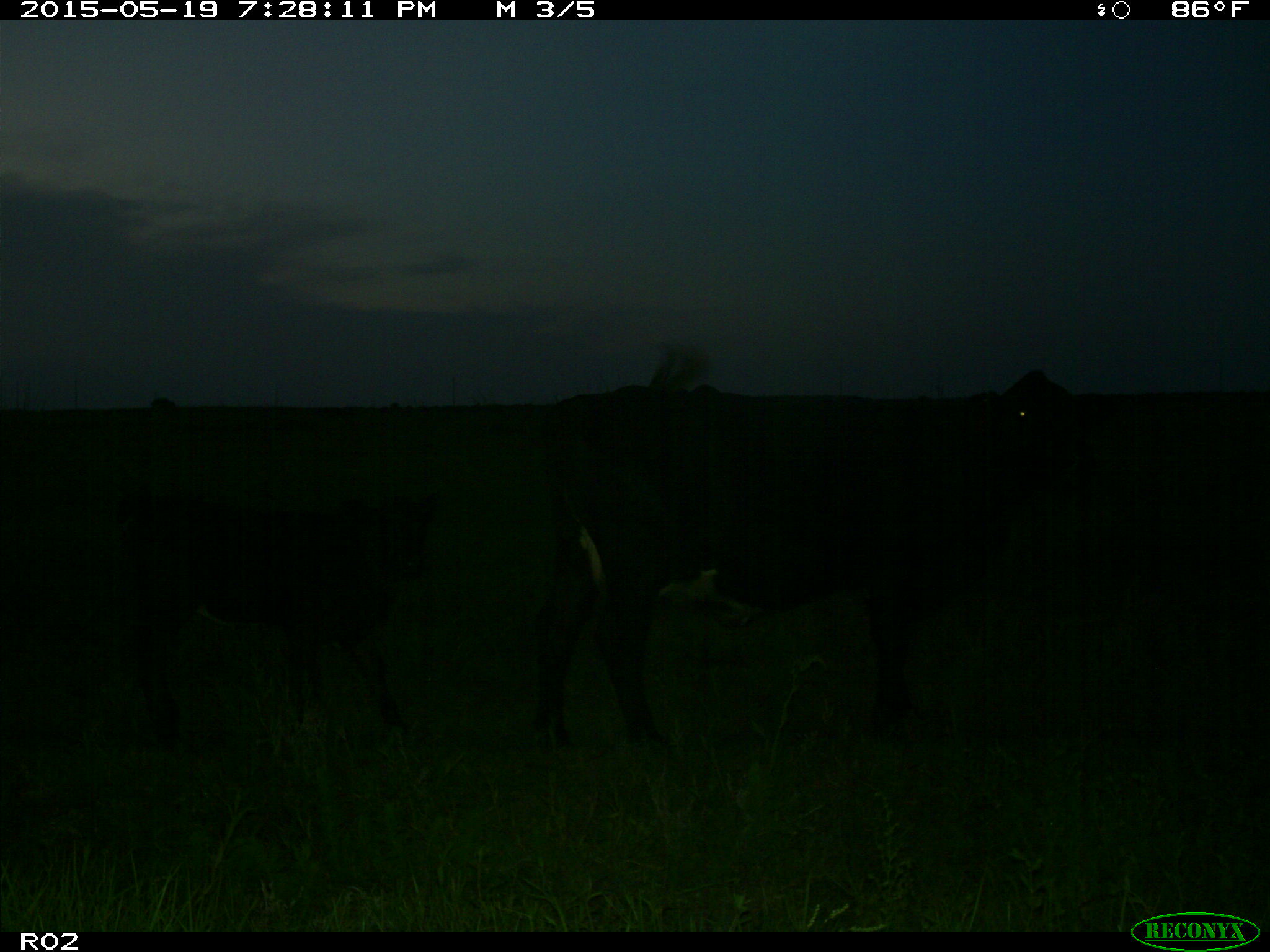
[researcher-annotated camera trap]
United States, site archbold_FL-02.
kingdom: Animalia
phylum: Chordata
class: Mammalia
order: Artiodactyla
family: Bovidae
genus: Bos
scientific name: Bos taurus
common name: domestic cow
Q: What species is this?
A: Bos taurus (domestic cow).